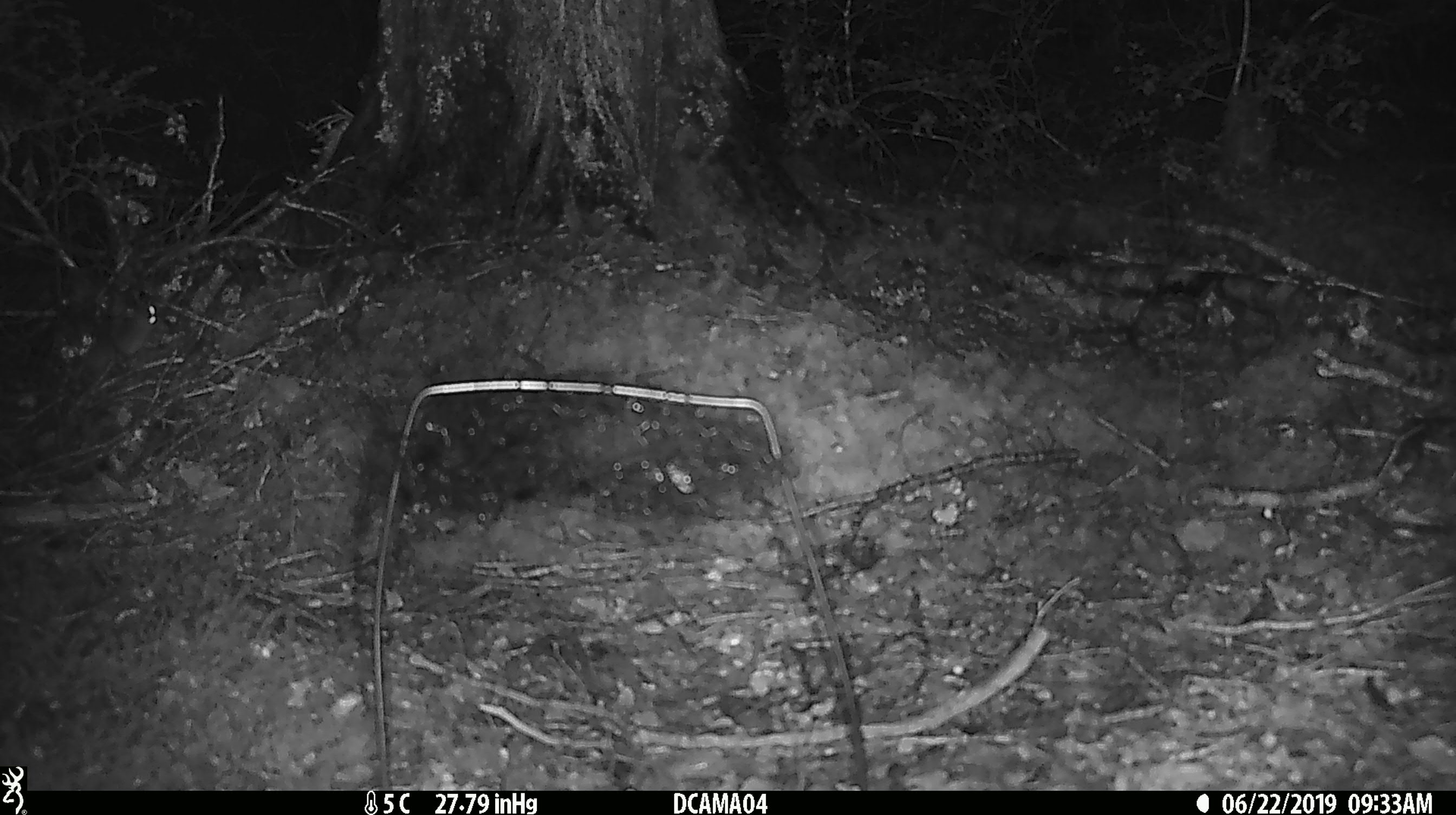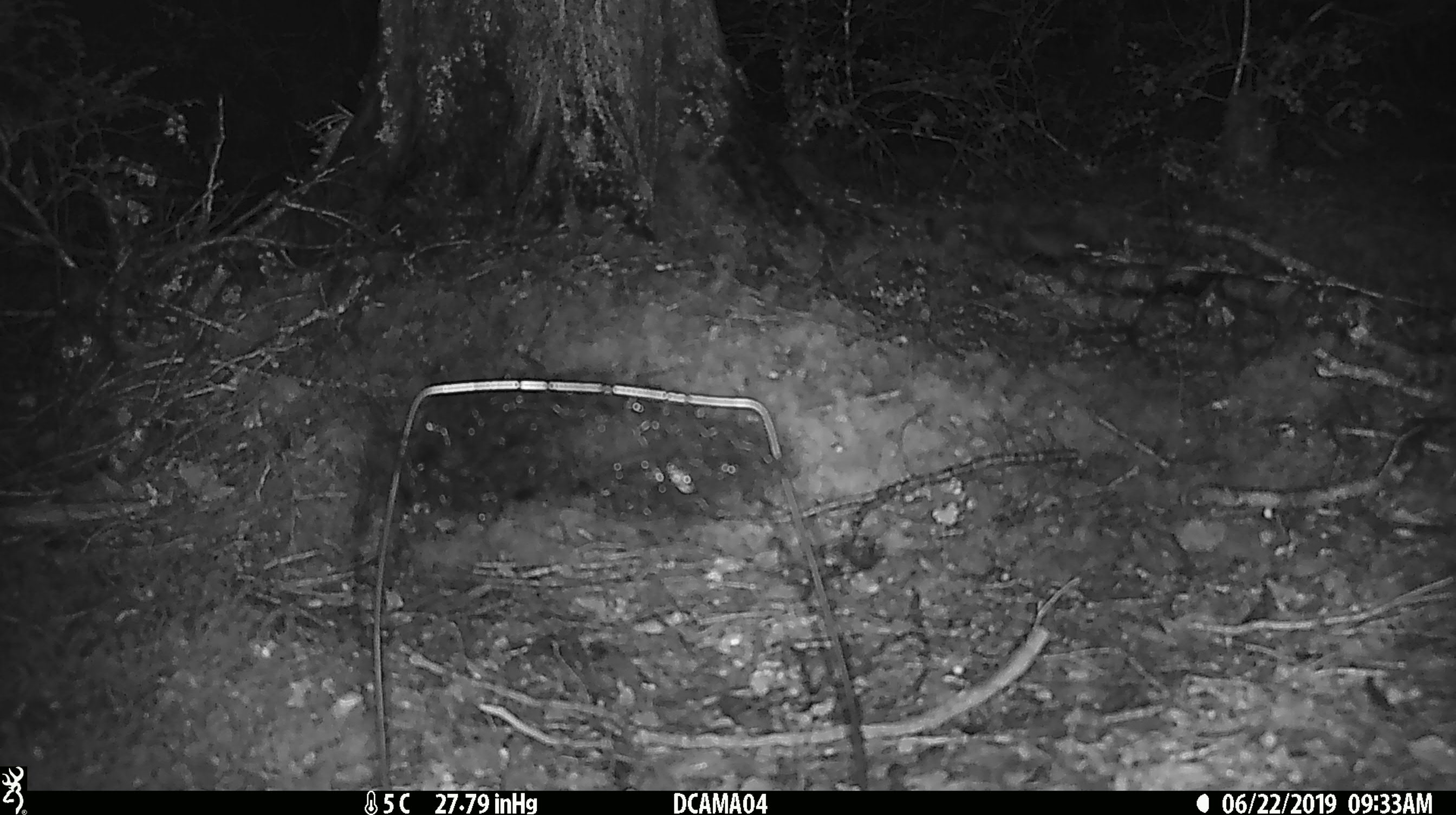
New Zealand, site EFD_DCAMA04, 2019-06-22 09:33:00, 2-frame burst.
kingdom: Animalia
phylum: Chordata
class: Mammalia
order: Rodentia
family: Muridae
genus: Mus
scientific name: Mus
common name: mouse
Mouse (Mus).